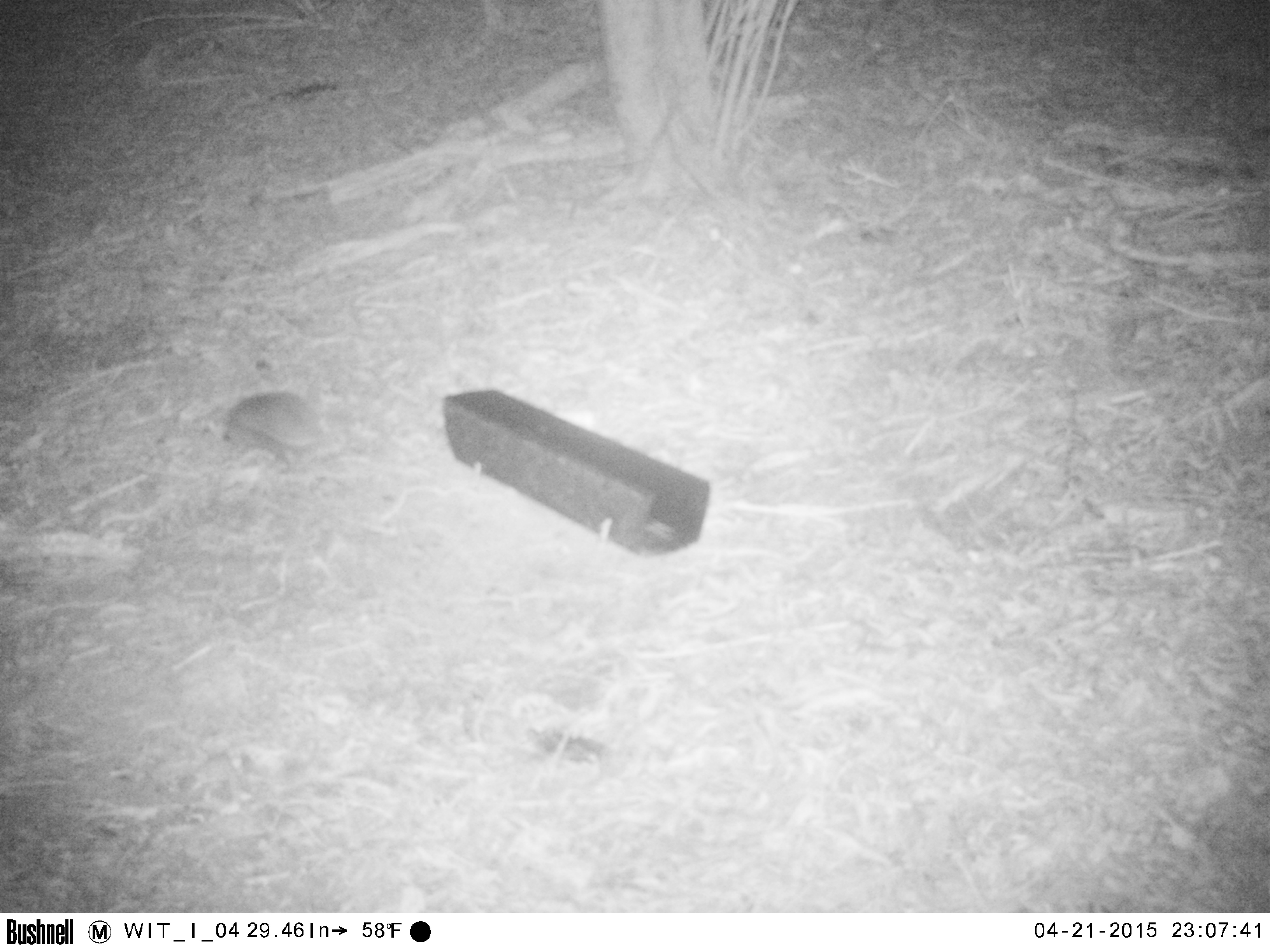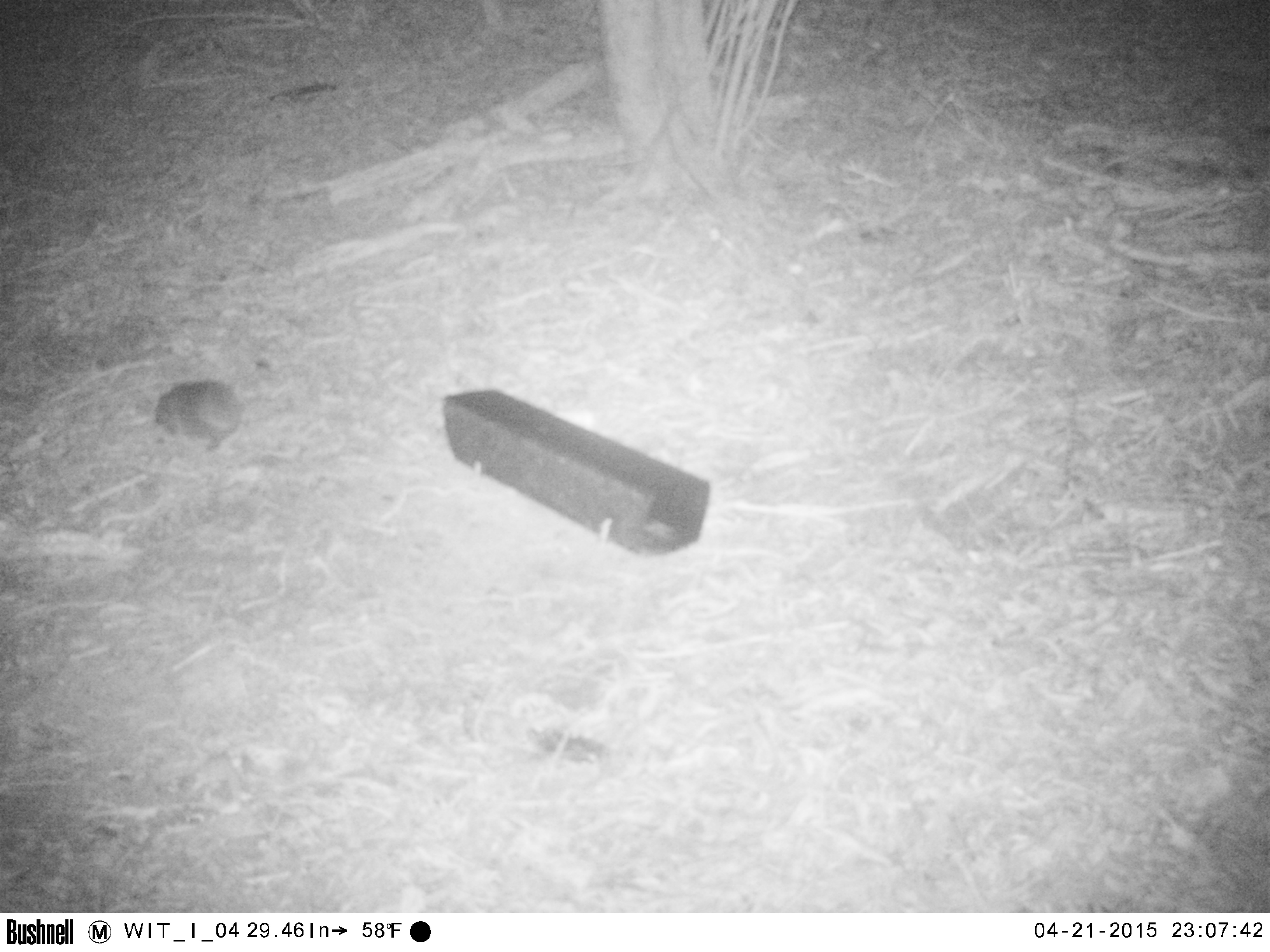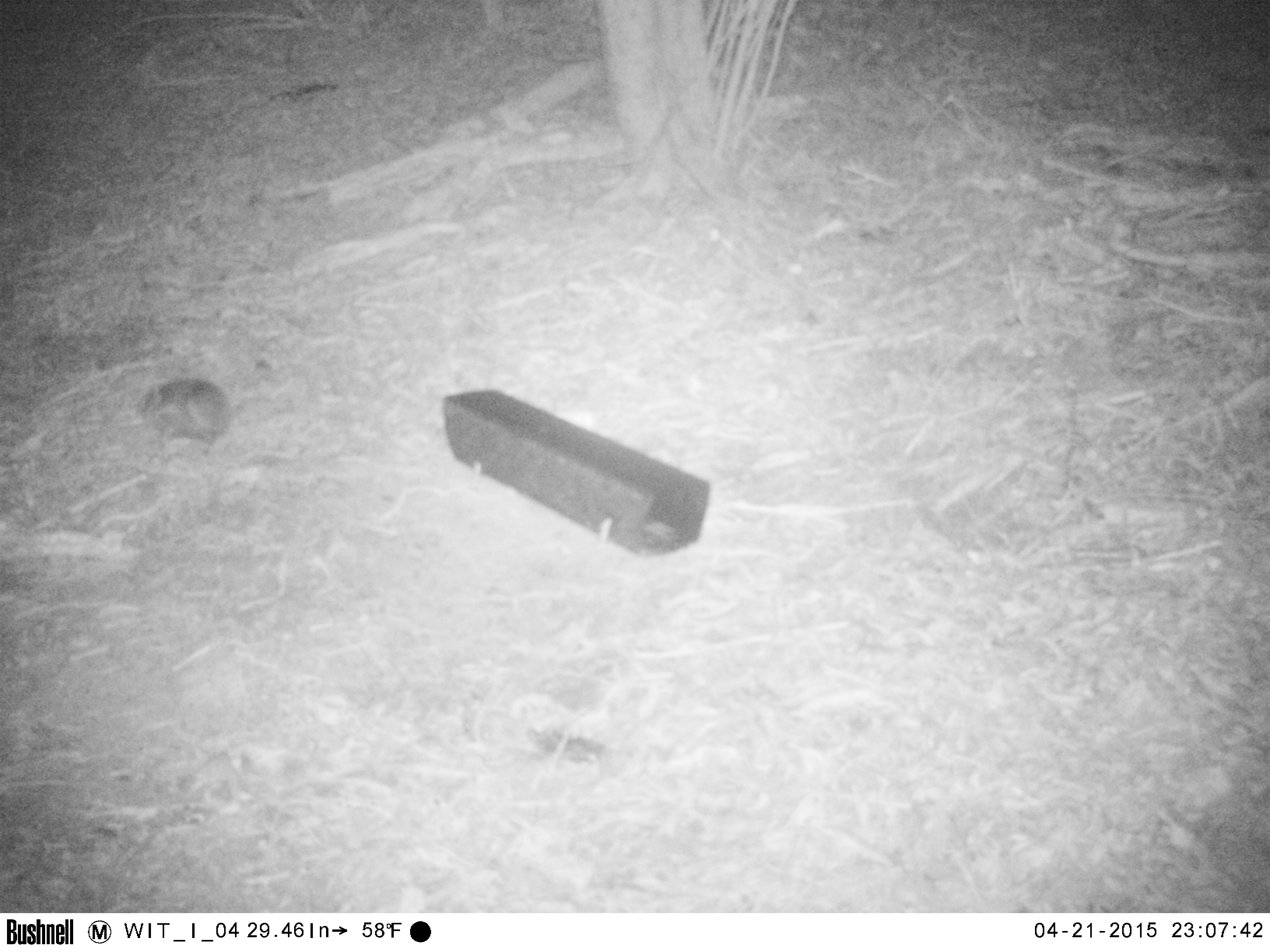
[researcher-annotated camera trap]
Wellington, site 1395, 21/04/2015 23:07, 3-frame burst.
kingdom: Animalia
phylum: Chordata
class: Mammalia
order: Eulipotyphla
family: Erinaceidae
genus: Erinaceus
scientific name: Erinaceus europaeus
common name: hedgehog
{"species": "hedgehog (Erinaceus europaeus)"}